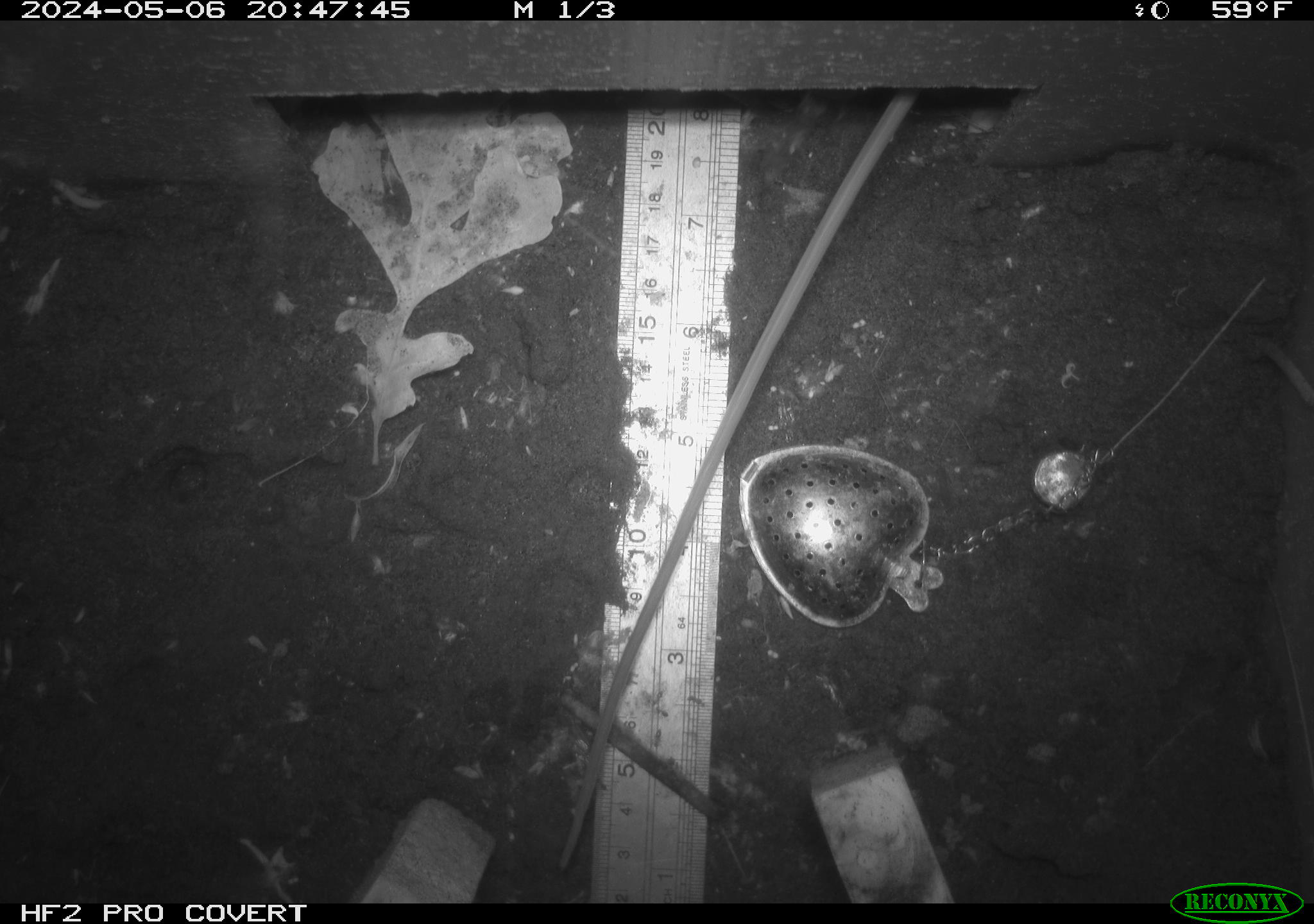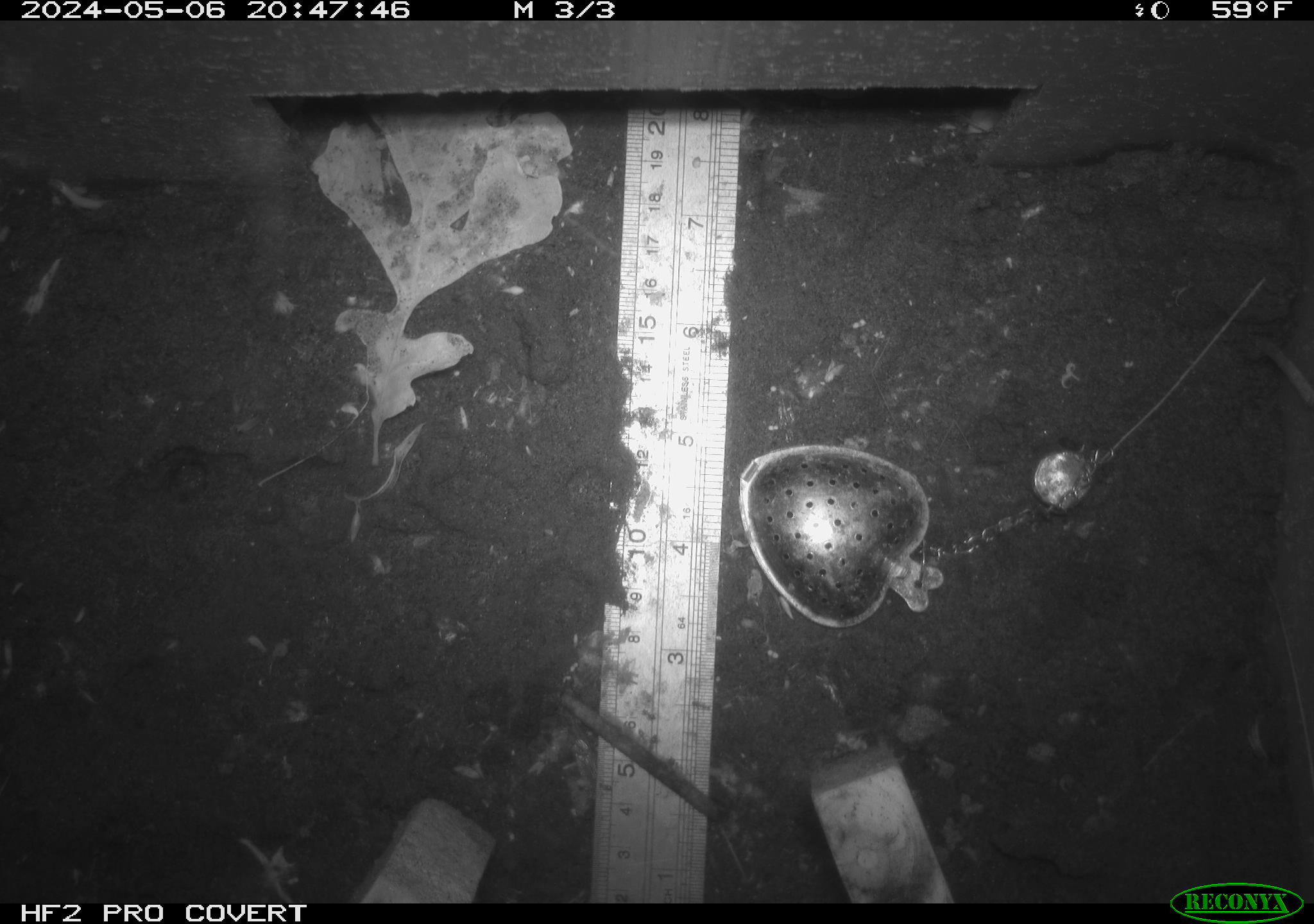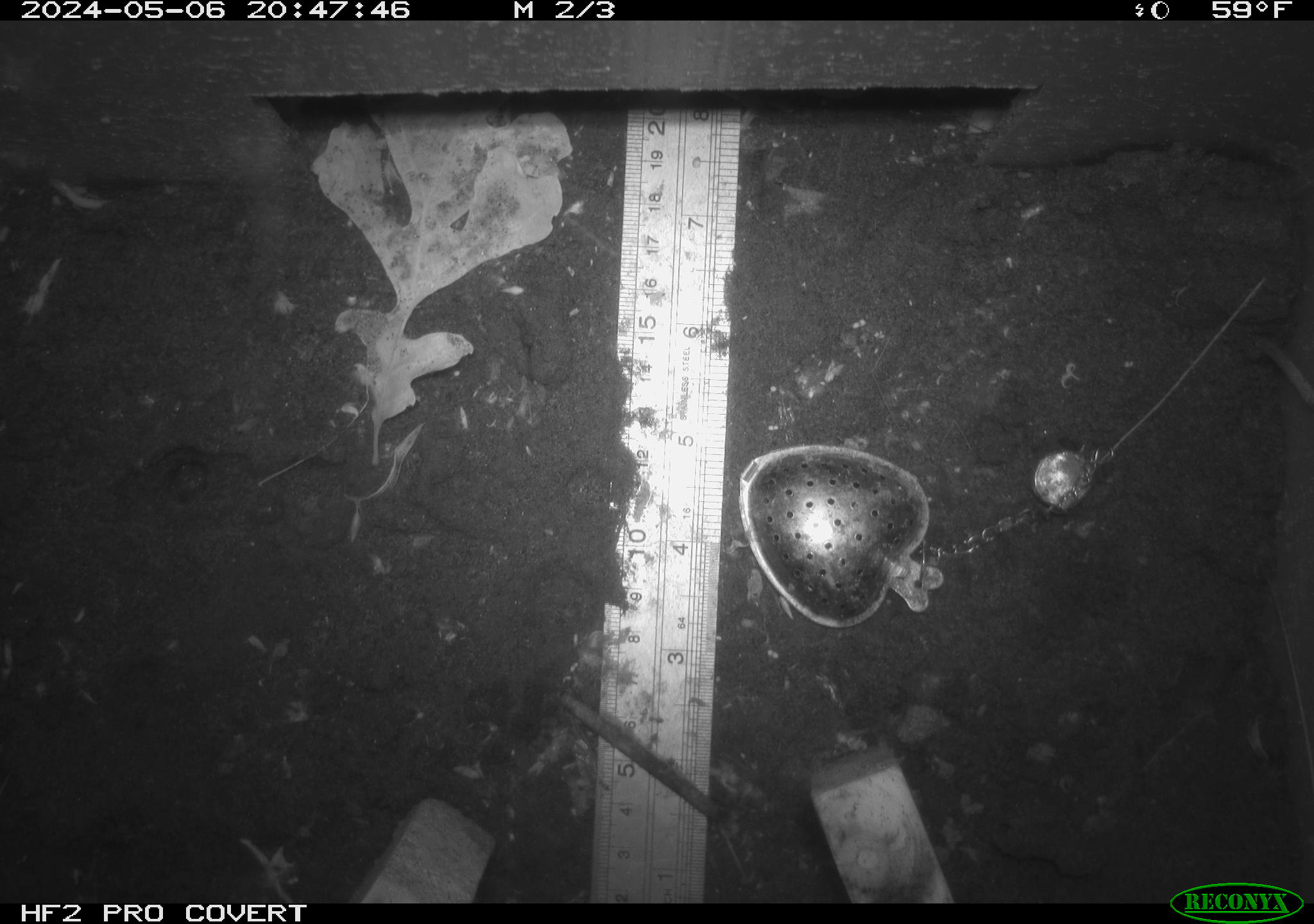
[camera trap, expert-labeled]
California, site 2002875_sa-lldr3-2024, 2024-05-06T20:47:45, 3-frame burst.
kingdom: Animalia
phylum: Chordata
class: Mammalia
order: Rodentia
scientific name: Rodentia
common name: rodent